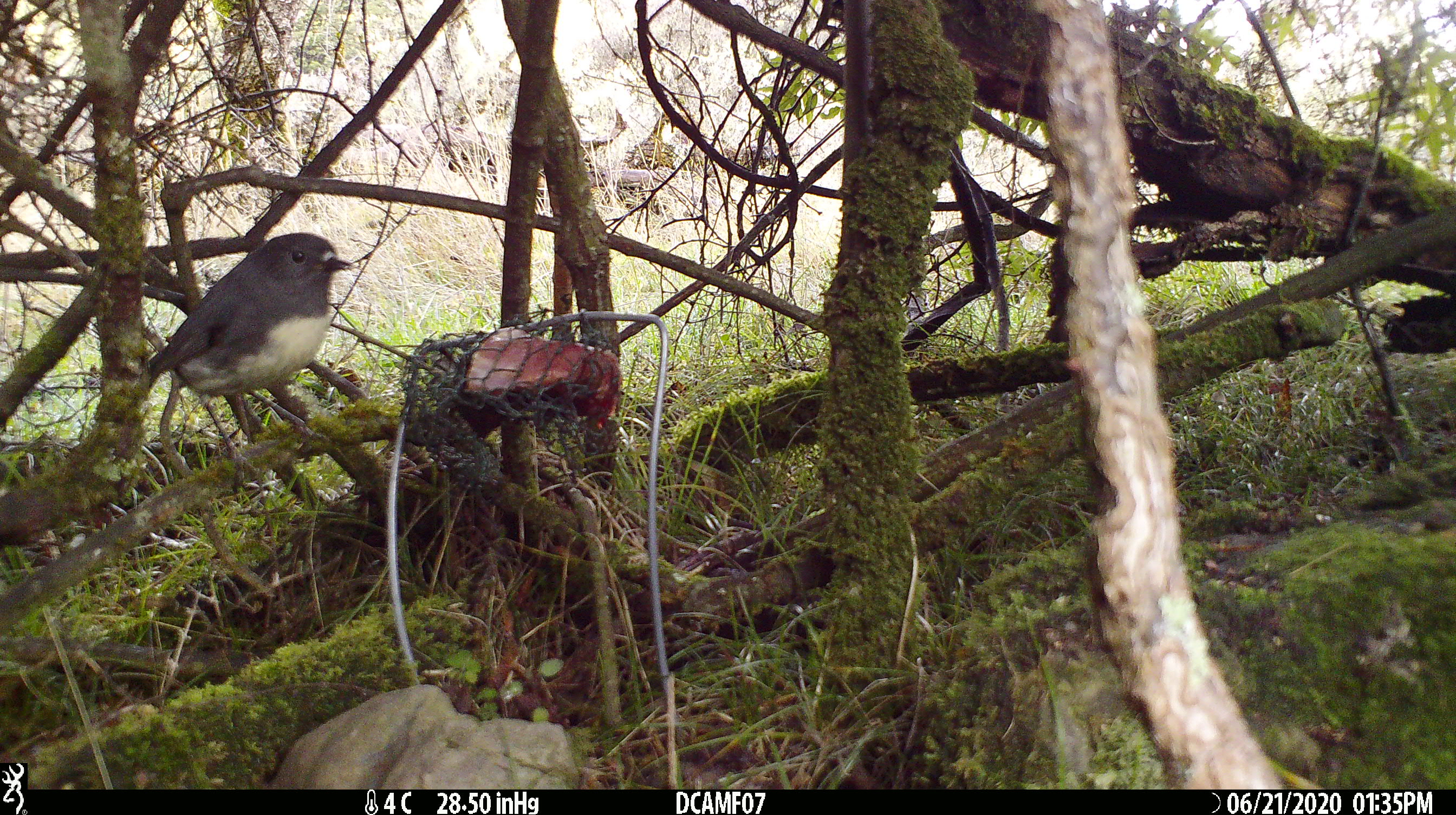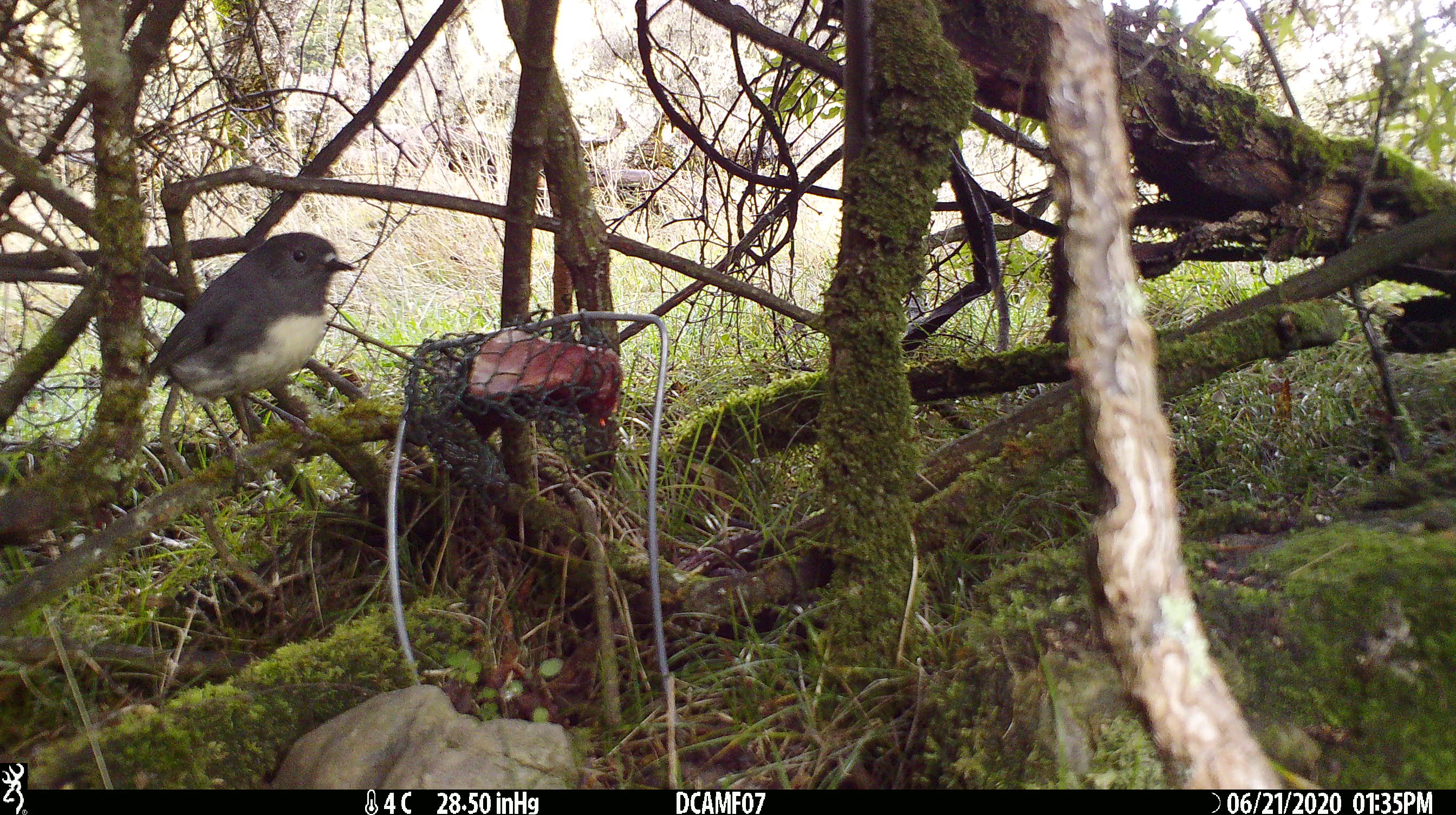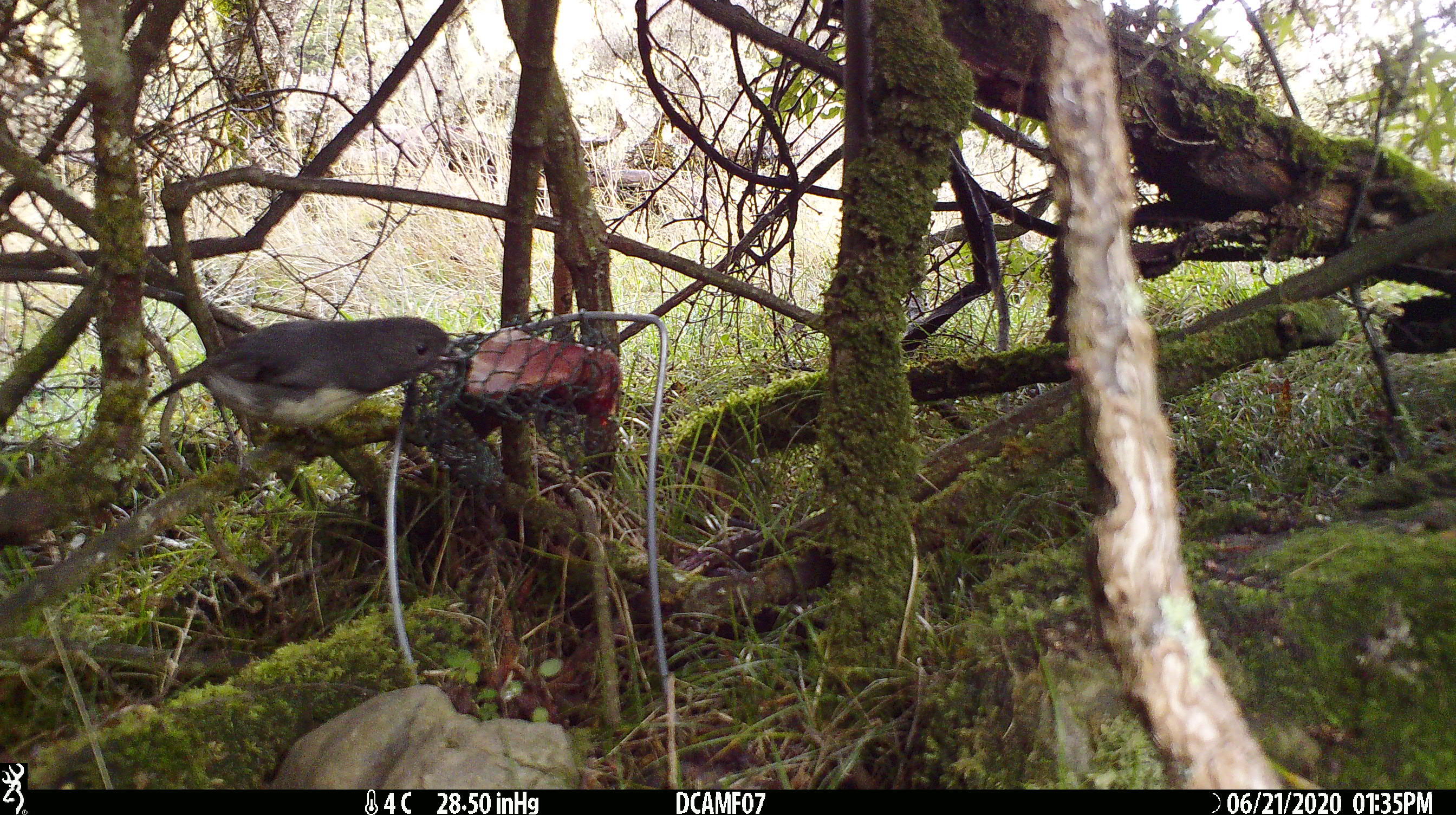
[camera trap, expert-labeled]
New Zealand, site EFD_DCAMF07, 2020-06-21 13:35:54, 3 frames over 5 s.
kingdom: Animalia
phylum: Chordata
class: Aves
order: Passeriformes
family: Petroicidae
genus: Petroica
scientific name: Petroica australis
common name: new zealand robin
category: robin